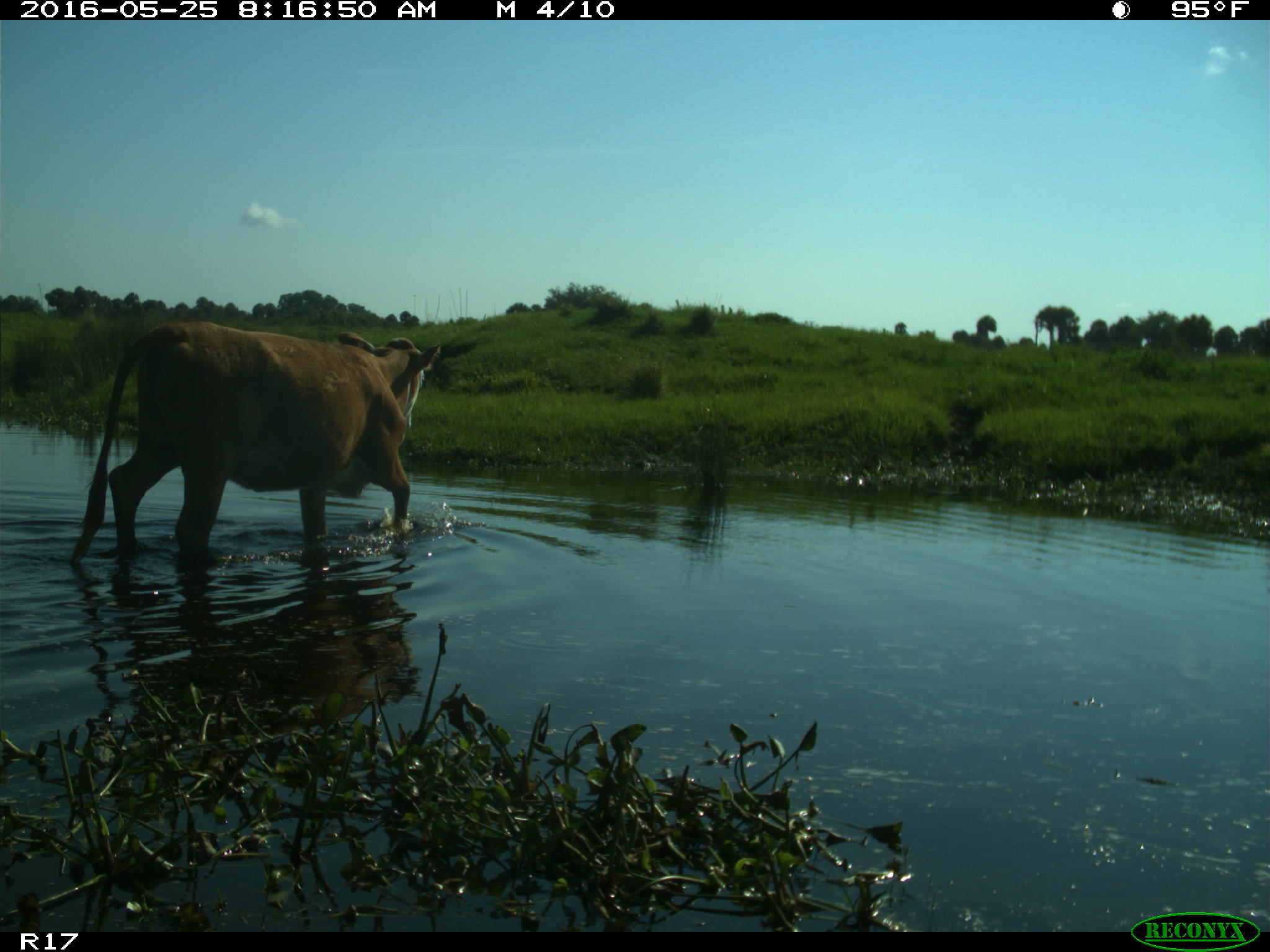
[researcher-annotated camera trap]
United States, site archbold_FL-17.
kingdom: Animalia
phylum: Chordata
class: Mammalia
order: Artiodactyla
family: Bovidae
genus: Bos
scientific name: Bos taurus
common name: domestic cow